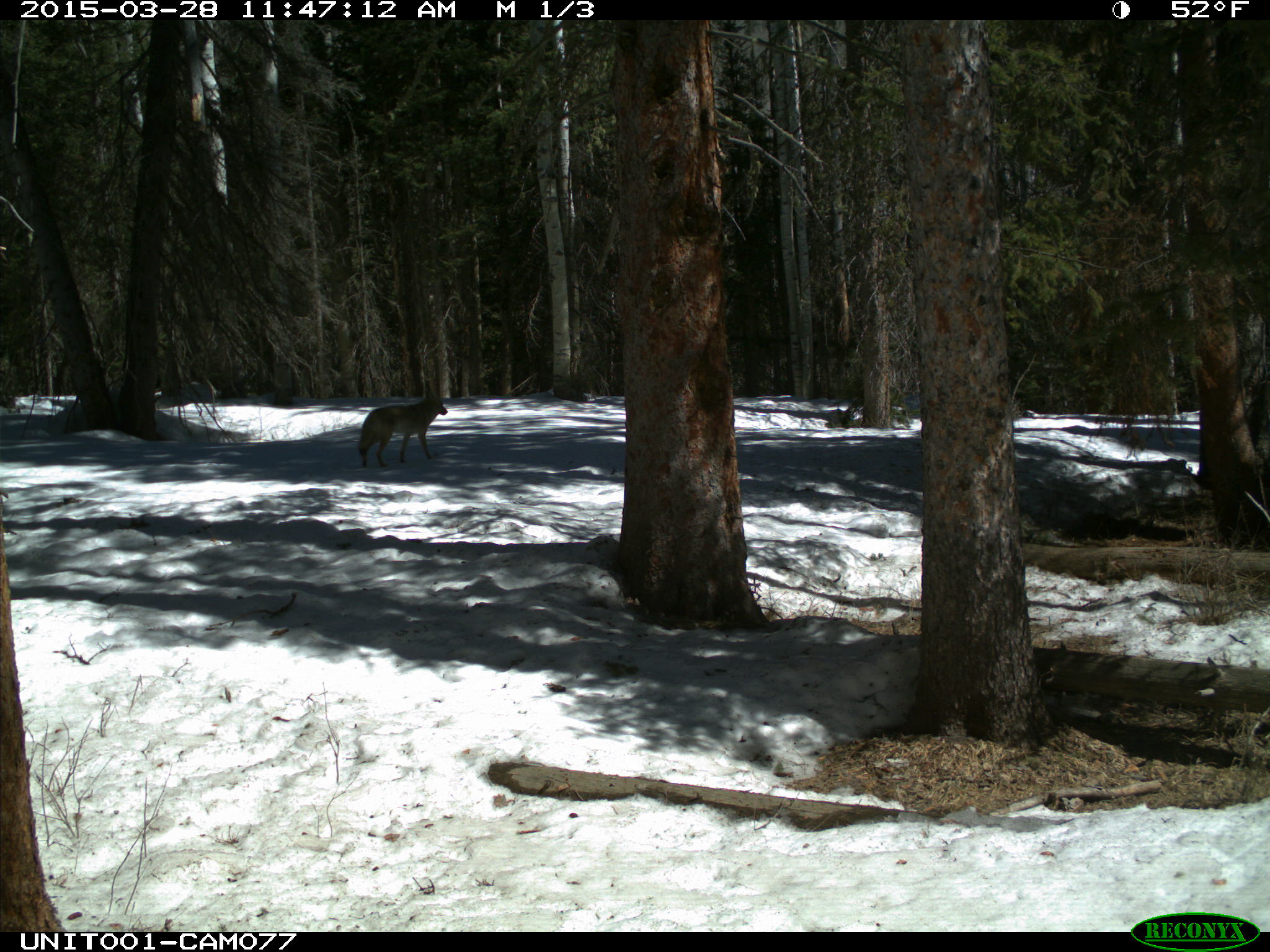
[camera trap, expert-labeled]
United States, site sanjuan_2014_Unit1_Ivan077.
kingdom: Animalia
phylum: Chordata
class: Mammalia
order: Carnivora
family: Canidae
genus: Canis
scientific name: Canis latrans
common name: coyote